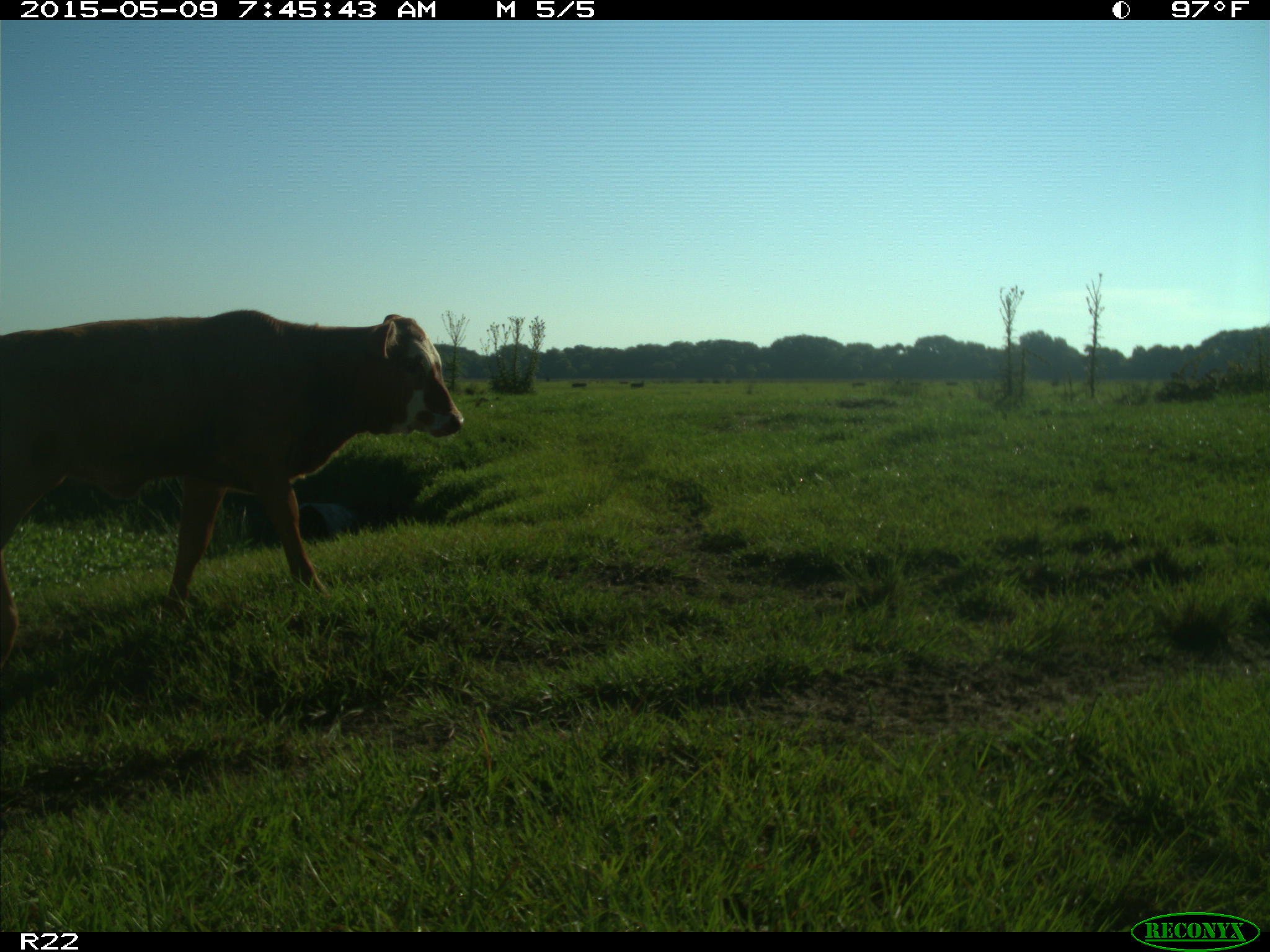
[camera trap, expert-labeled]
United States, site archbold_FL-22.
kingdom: Animalia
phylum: Chordata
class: Mammalia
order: Artiodactyla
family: Bovidae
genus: Bos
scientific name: Bos taurus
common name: domestic cow